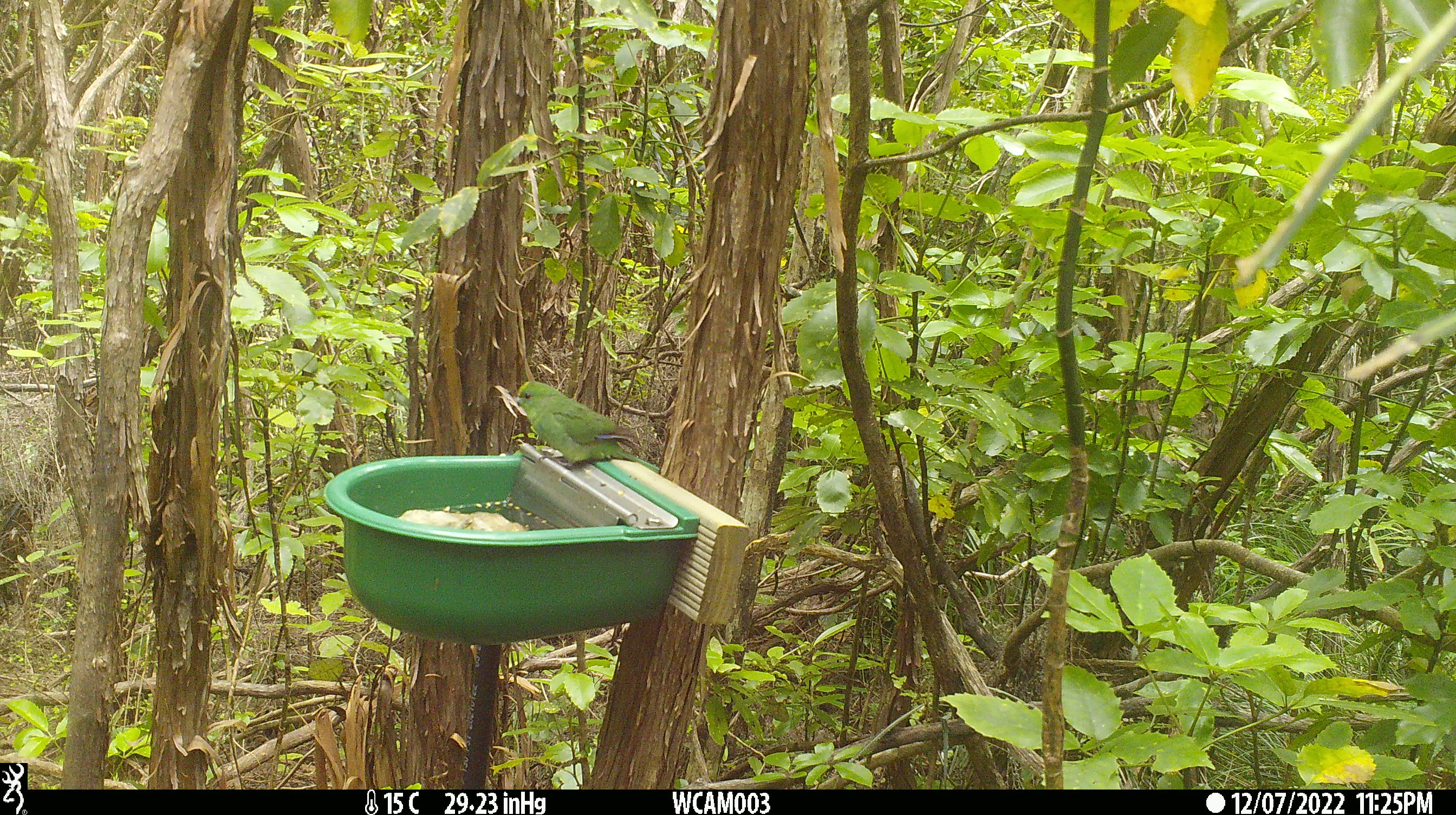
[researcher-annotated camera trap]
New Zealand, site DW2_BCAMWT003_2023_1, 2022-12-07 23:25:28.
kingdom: Animalia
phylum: Chordata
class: Aves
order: Psittaciformes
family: Psittaculidae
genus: Cyanoramphus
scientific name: Cyanoramphus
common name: parakeet